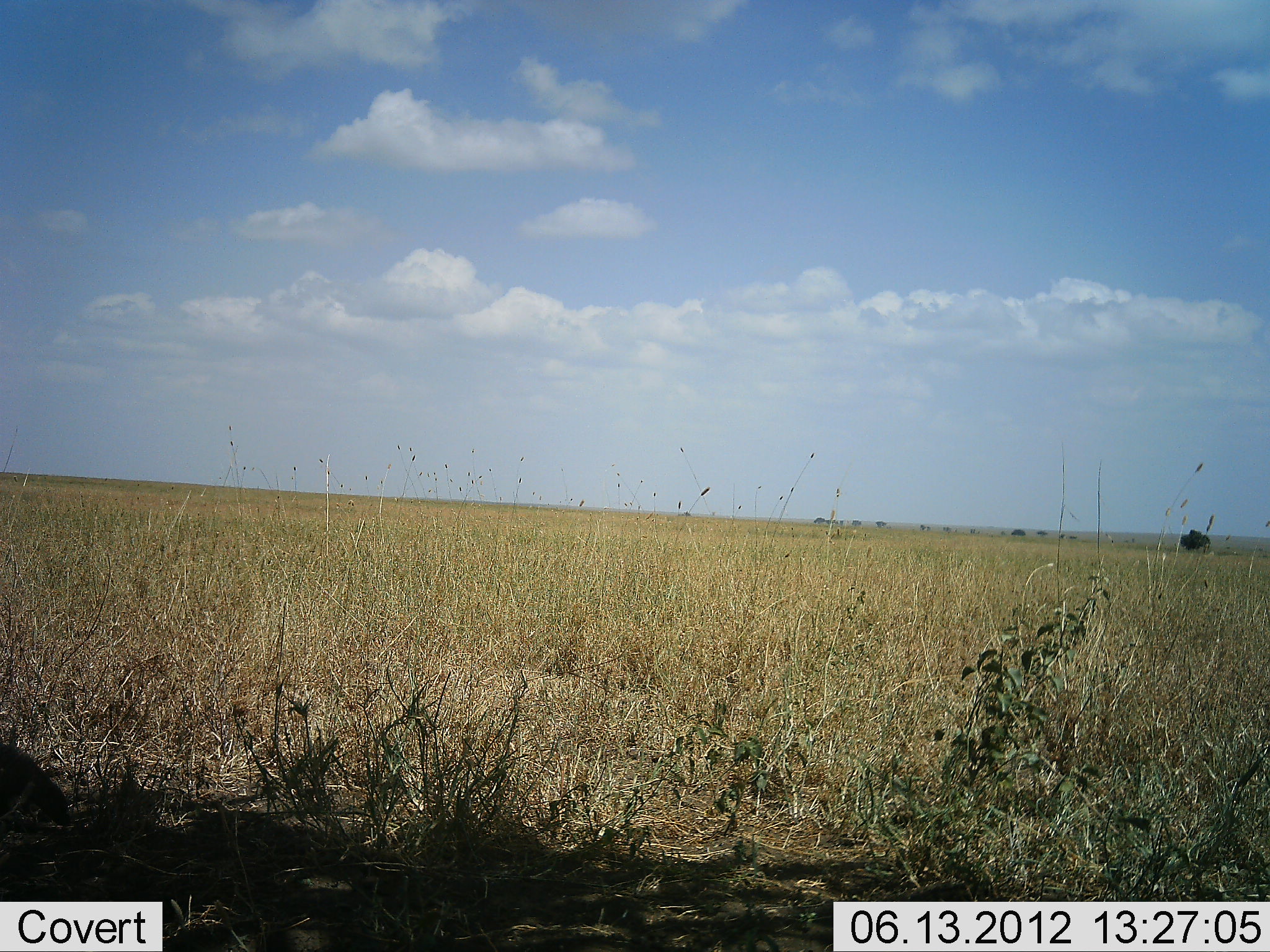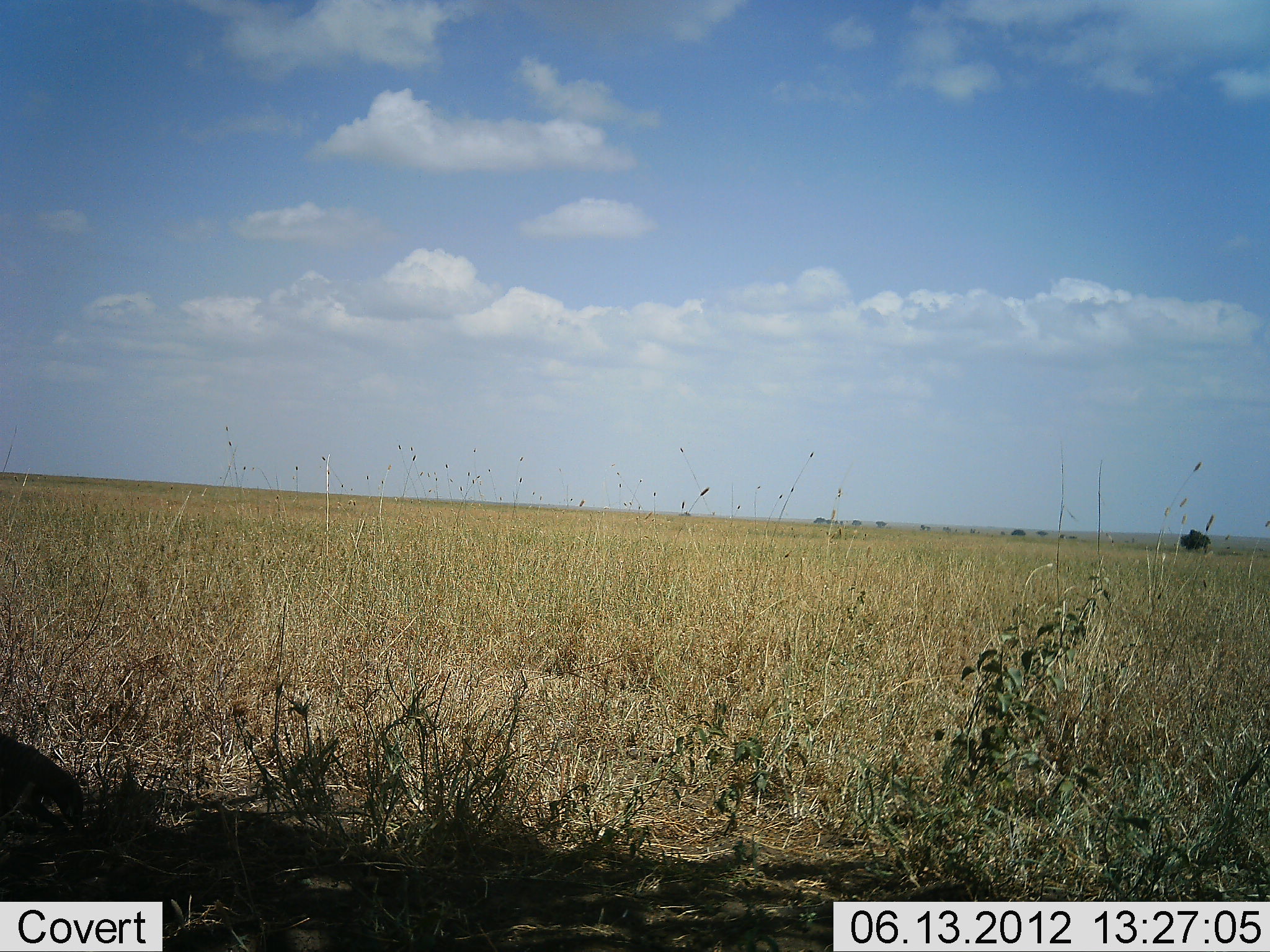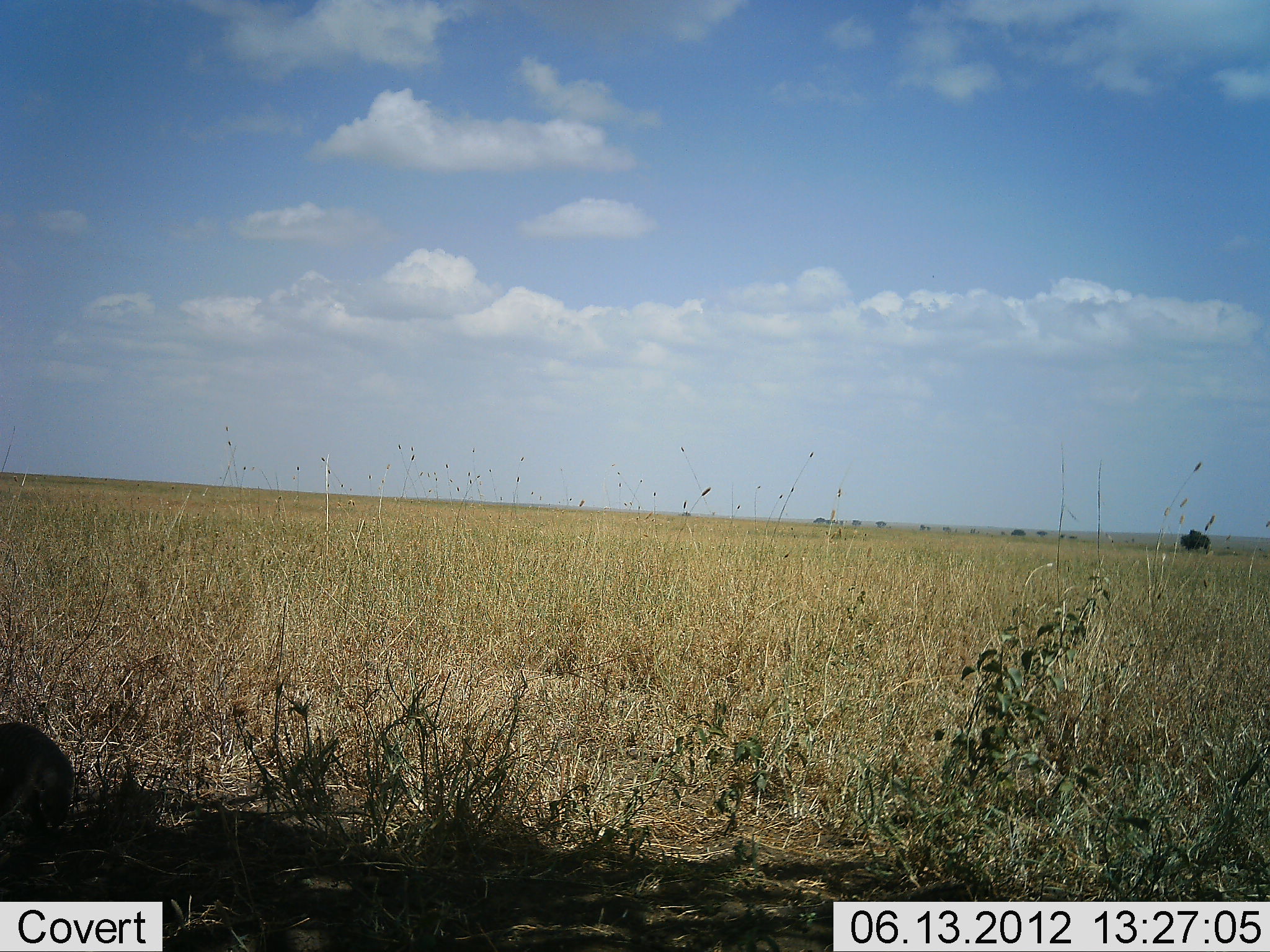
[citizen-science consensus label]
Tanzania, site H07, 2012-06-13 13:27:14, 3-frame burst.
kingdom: Animalia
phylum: Chordata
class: Mammalia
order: Carnivora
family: Herpestidae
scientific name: Herpestidae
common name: mongoose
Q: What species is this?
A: Mongoose (Herpestidae).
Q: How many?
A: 1.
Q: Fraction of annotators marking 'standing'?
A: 29%.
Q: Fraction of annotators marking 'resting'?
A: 0%.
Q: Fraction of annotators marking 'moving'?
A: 71%.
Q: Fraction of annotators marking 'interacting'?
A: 0%.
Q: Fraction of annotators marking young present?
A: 0%.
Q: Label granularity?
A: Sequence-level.